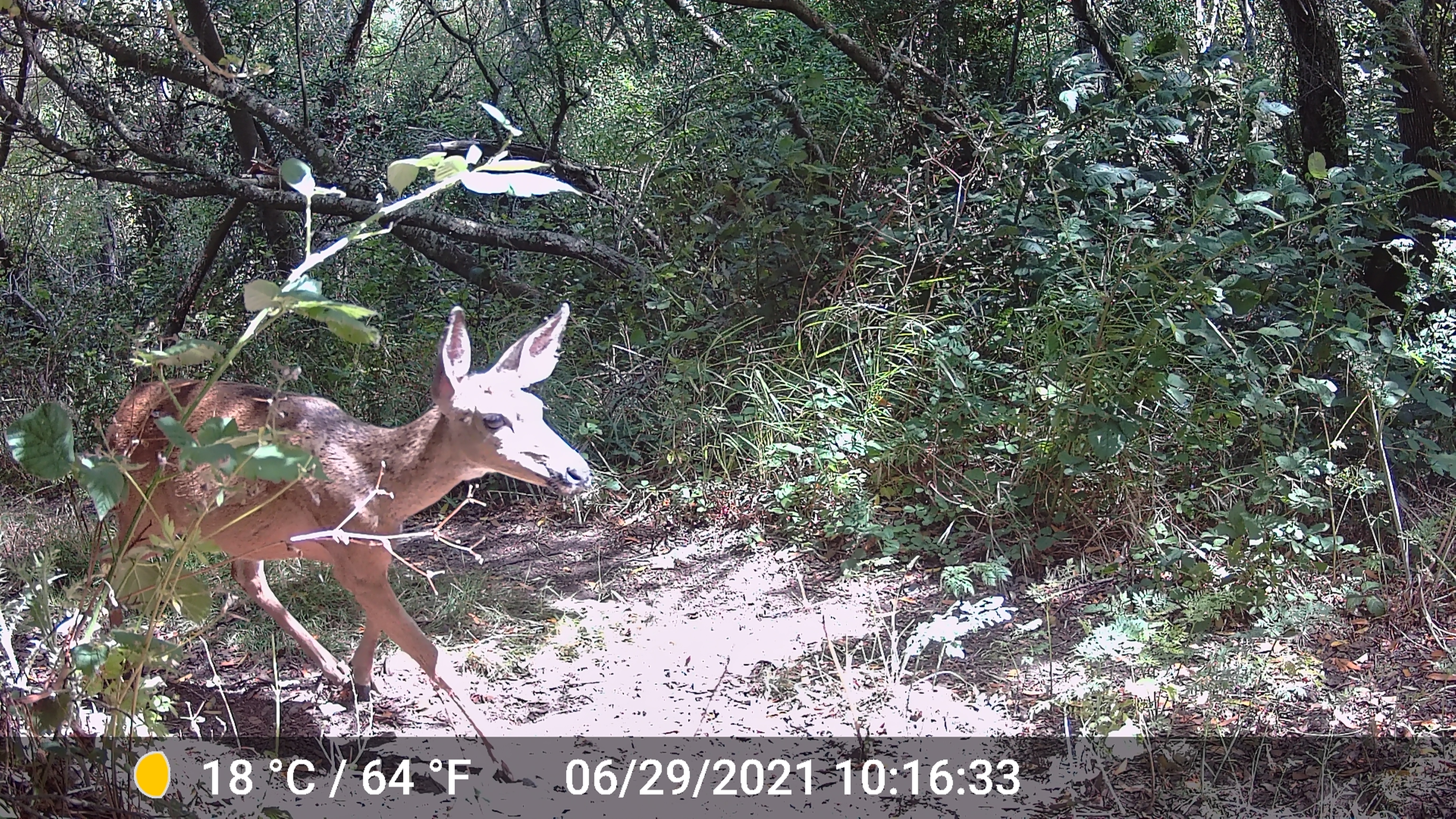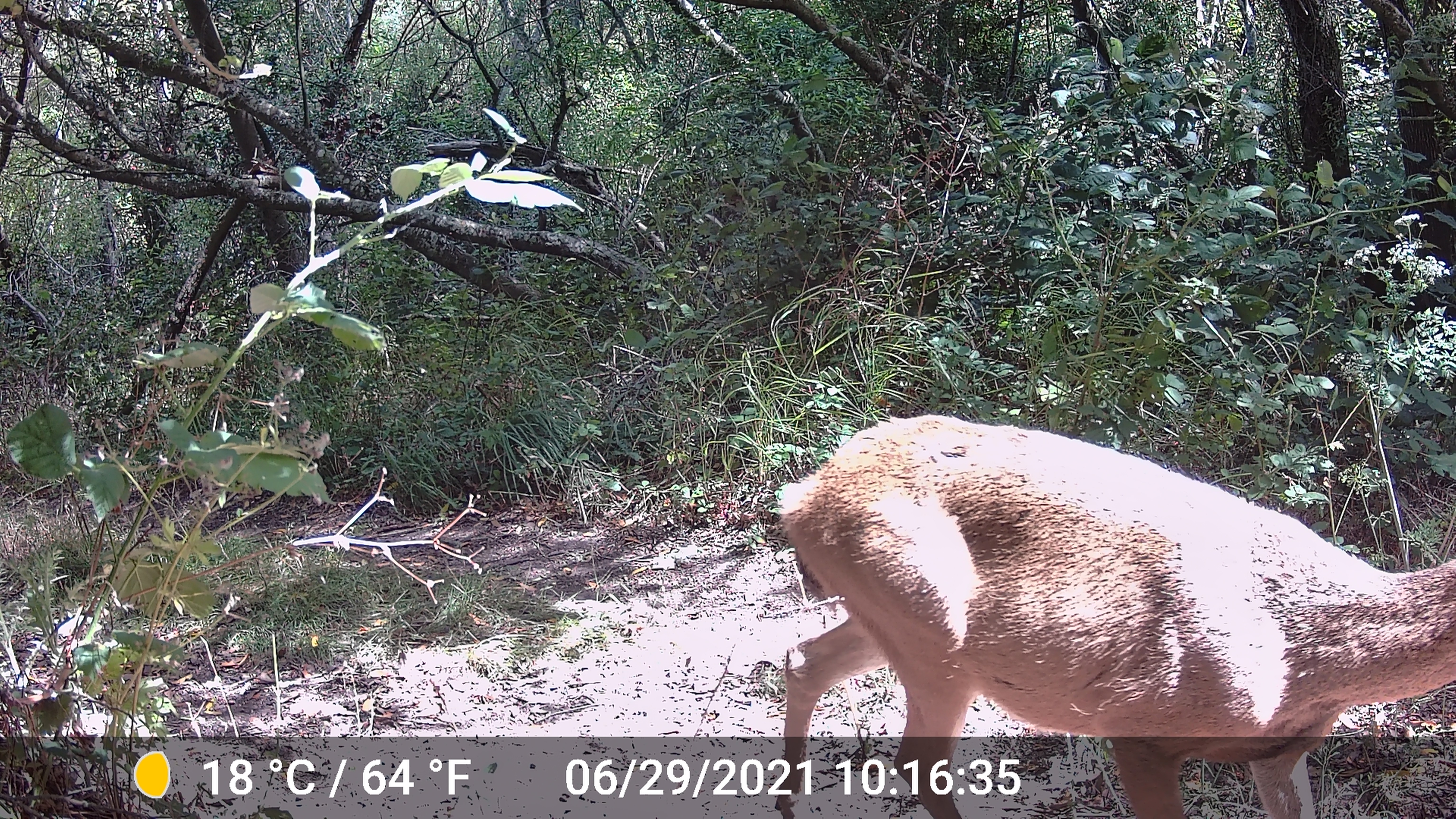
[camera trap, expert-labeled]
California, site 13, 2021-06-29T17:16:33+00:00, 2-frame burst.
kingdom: Animalia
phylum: Chordata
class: Mammalia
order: Artiodactyla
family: Cervidae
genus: Odocoileus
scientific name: Odocoileus hemionus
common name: mule deer